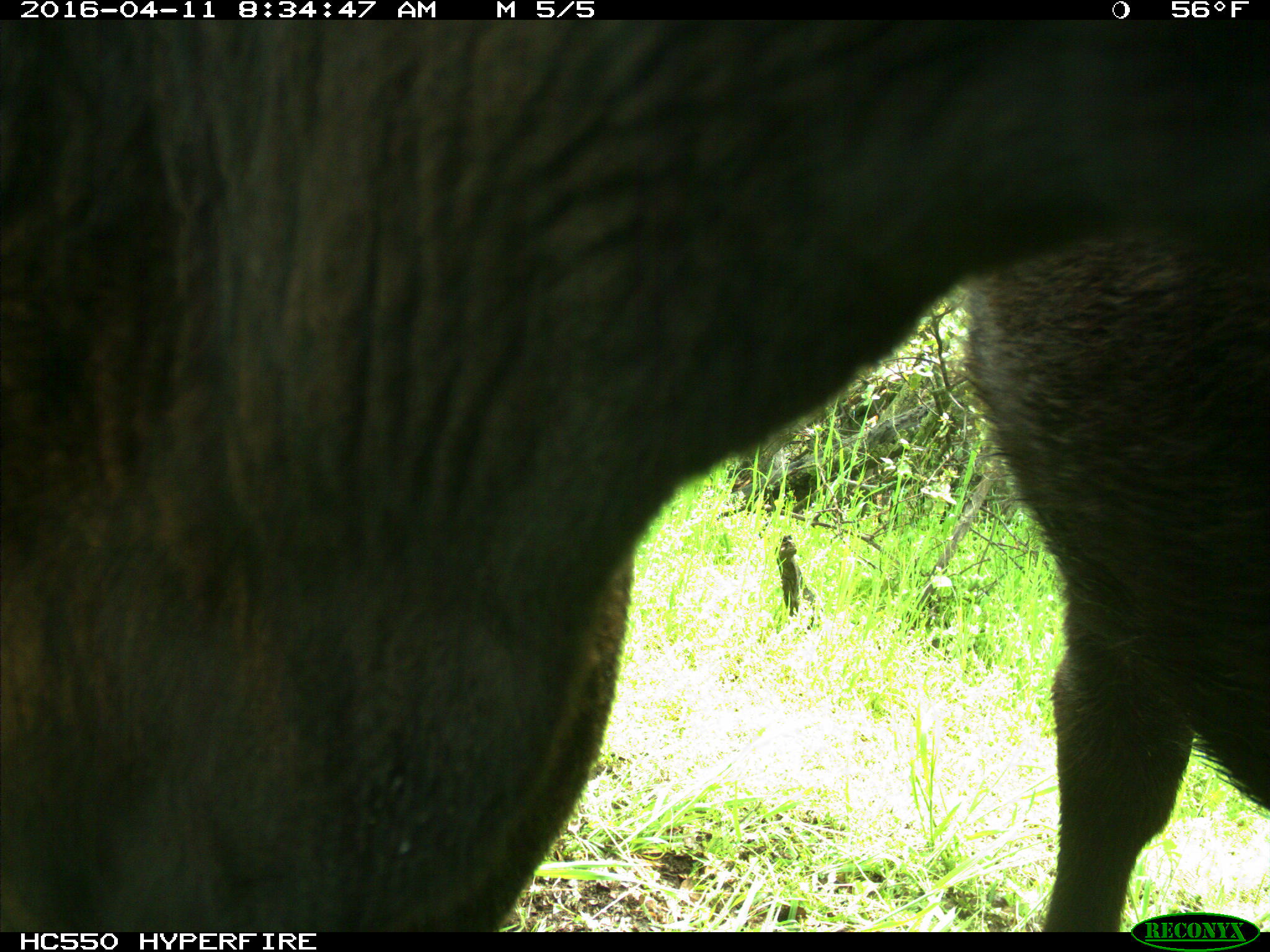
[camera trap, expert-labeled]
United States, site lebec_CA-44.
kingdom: Animalia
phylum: Chordata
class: Mammalia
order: Artiodactyla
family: Bovidae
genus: Bos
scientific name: Bos taurus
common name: domestic cow